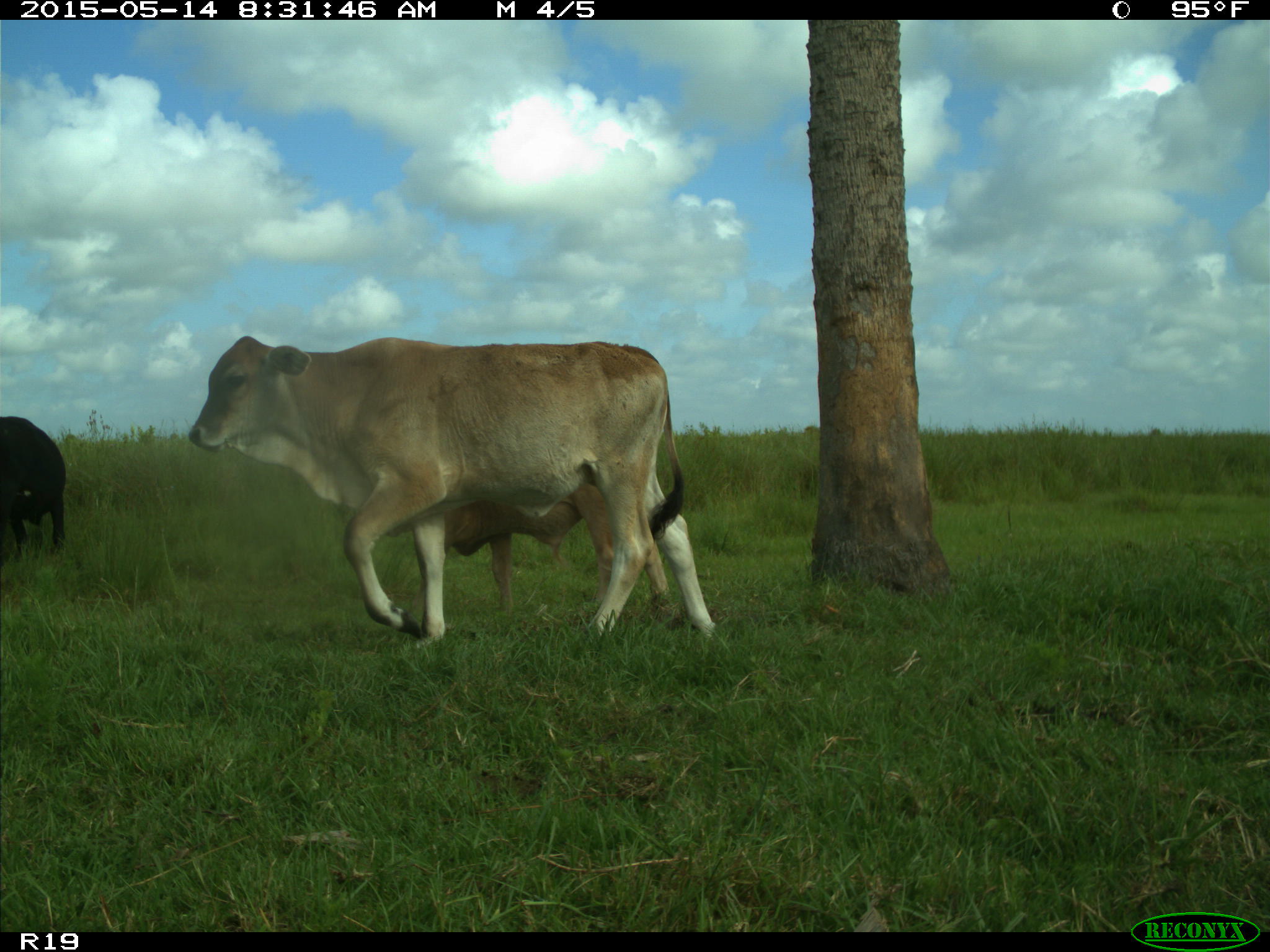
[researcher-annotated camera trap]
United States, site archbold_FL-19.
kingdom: Animalia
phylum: Chordata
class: Mammalia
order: Artiodactyla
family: Bovidae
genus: Bos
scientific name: Bos taurus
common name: domestic cow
Bos taurus (domestic cow).